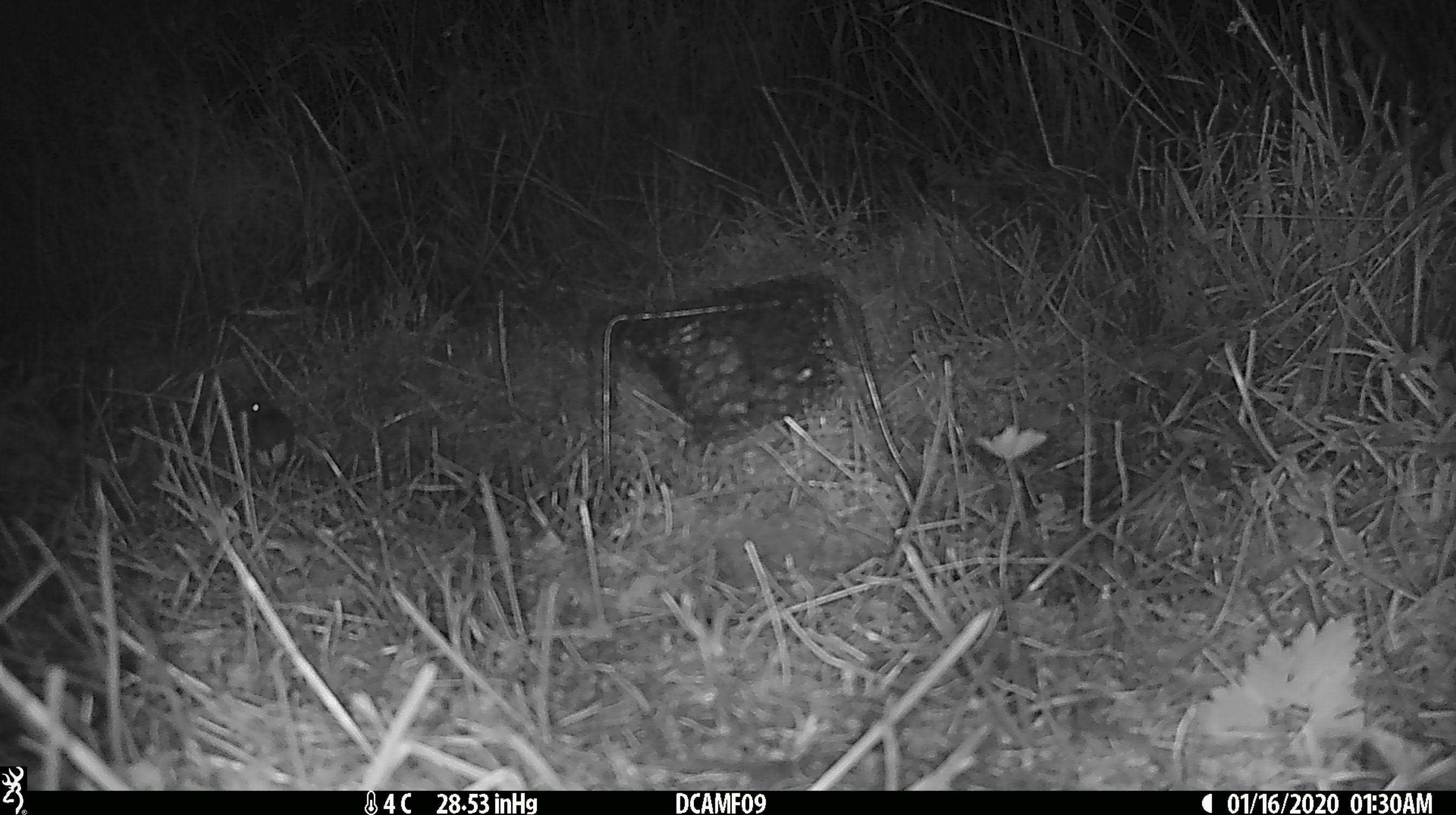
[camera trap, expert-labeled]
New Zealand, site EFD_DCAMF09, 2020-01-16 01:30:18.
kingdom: Animalia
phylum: Chordata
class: Mammalia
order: Rodentia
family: Muridae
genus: Mus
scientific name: Mus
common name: mouse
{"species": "mouse (Mus)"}